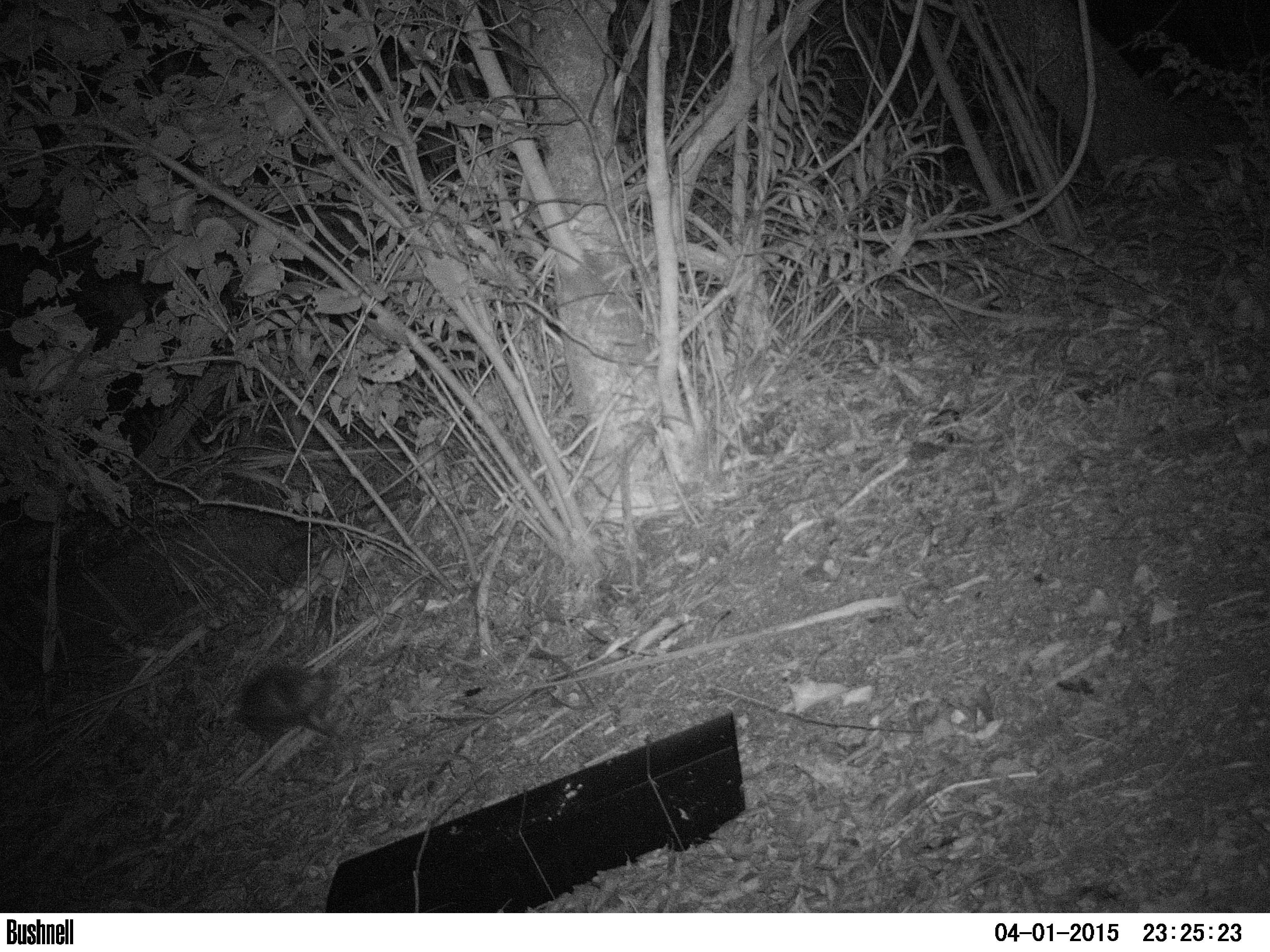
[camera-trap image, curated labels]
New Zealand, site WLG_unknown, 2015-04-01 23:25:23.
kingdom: Animalia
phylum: Chordata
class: Mammalia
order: Eulipotyphla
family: Erinaceidae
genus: Erinaceus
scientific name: Erinaceus europaeus europaeus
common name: european hedgehog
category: hedgehog